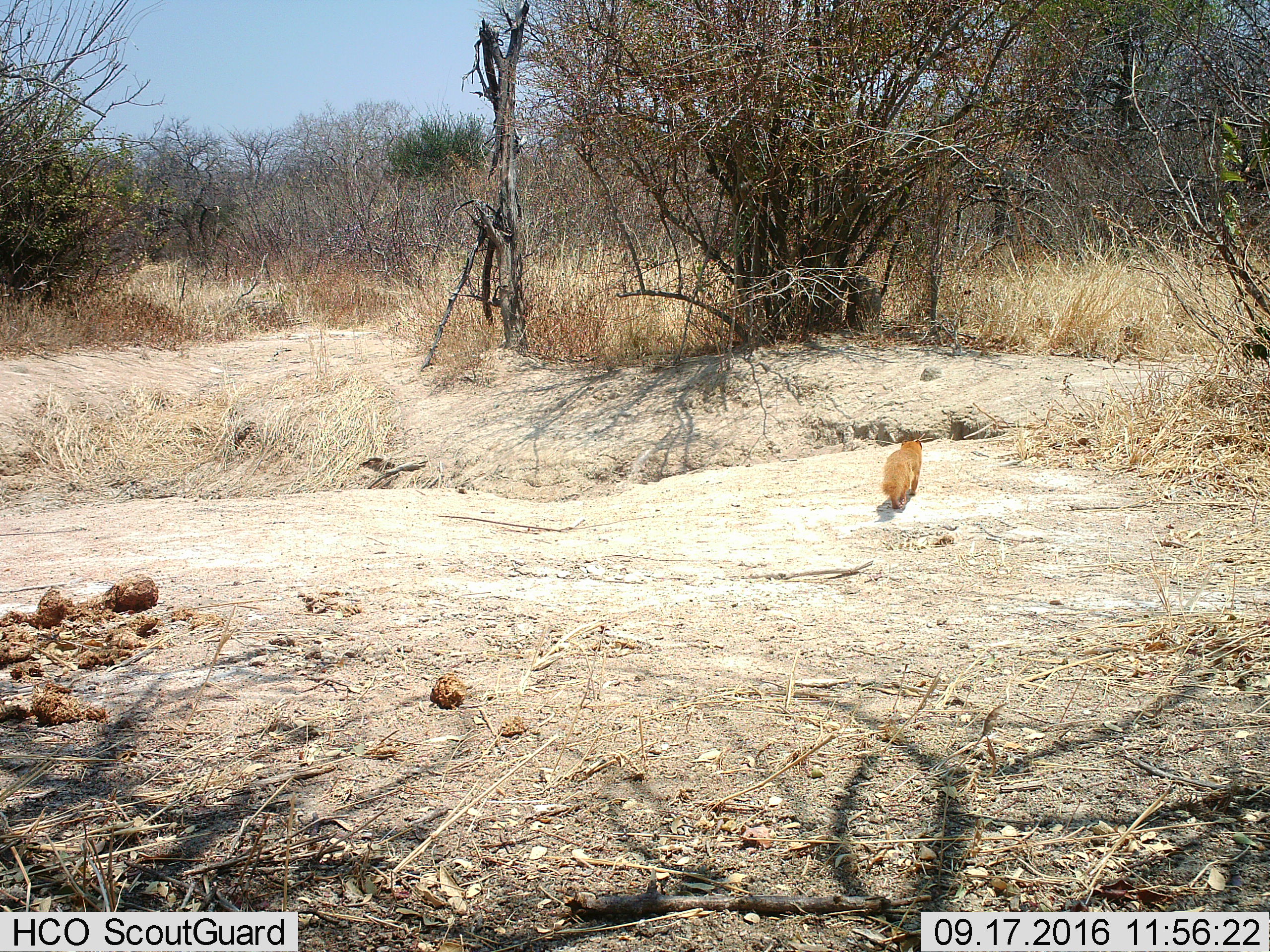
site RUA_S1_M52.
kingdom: Animalia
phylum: Chordata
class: Mammalia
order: Carnivora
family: Herpestidae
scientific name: Herpestidae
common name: mongoose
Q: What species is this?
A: Mongoose (Herpestidae).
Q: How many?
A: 1.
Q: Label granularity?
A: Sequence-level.